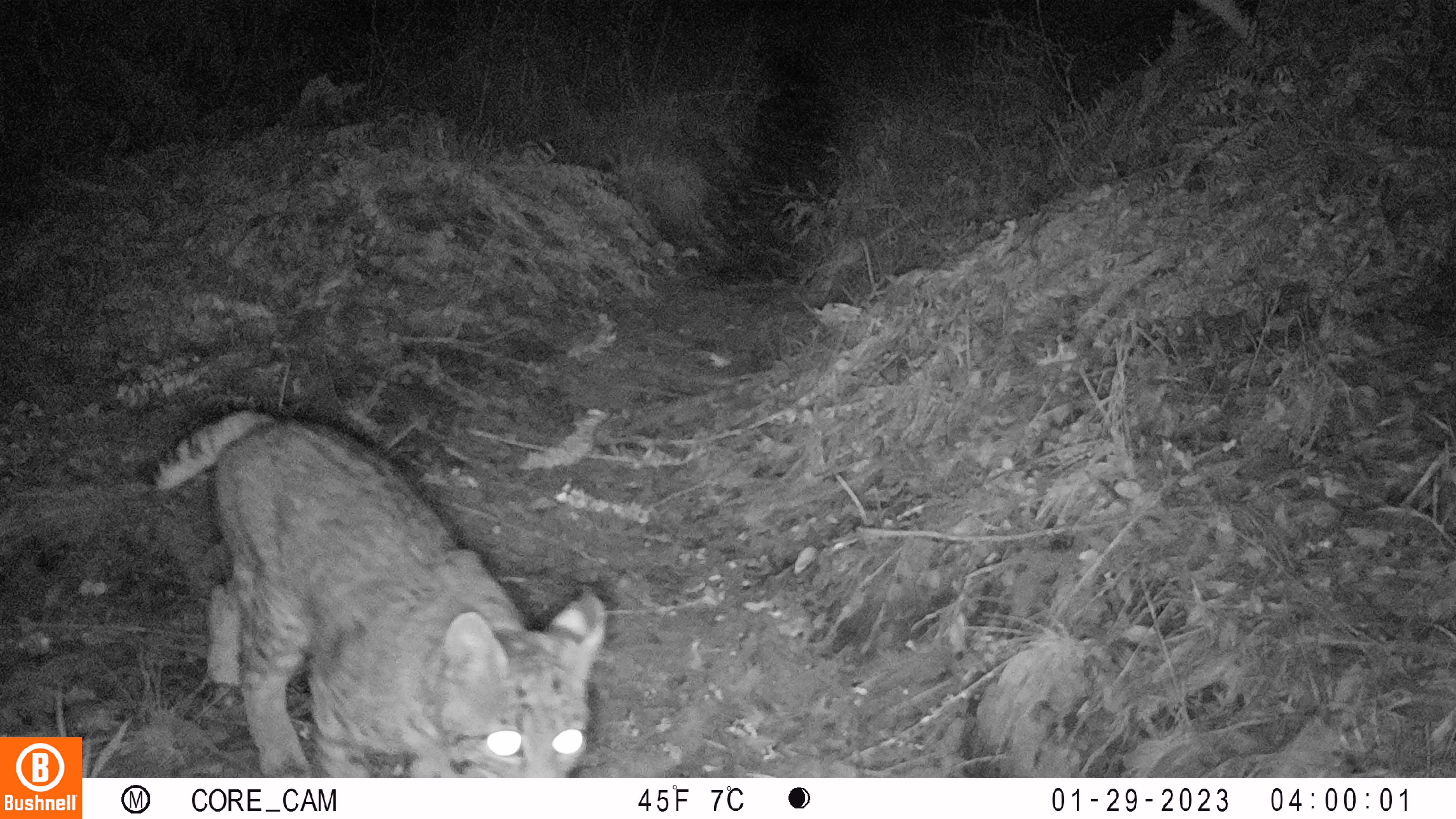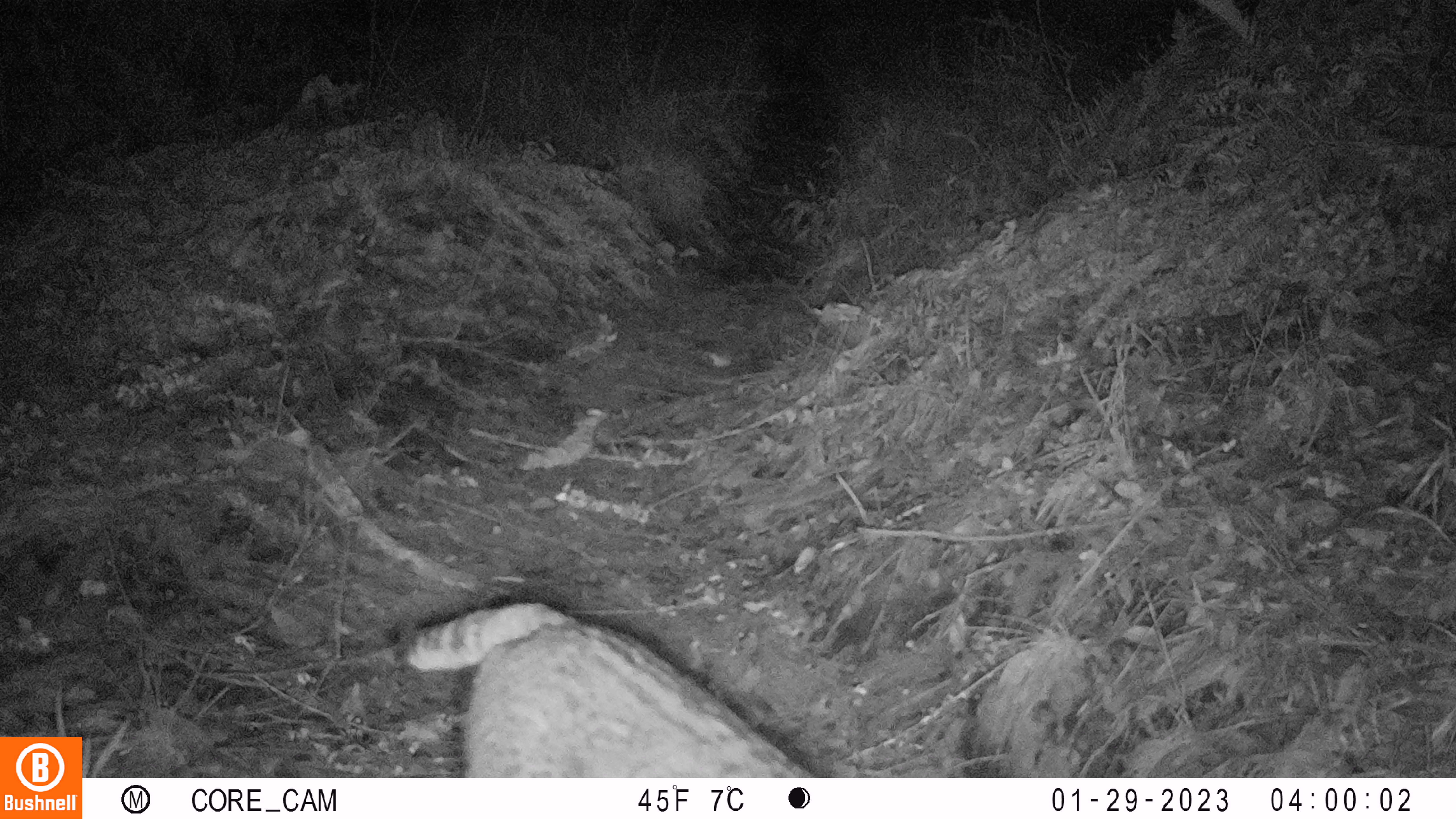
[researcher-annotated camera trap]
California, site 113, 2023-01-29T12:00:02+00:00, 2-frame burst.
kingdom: Animalia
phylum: Chordata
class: Mammalia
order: Carnivora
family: Felidae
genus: Lynx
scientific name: Lynx rufus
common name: bobcat